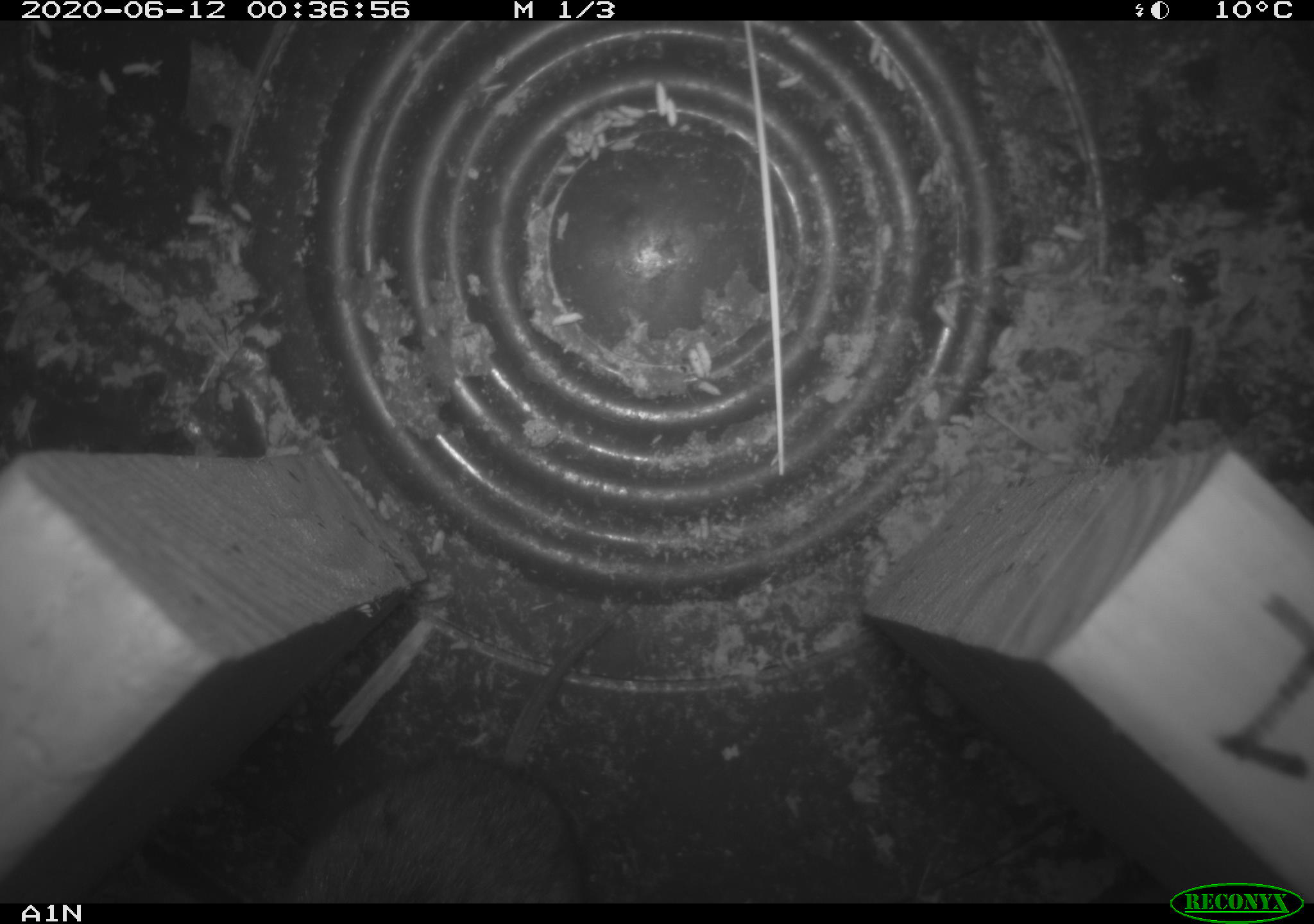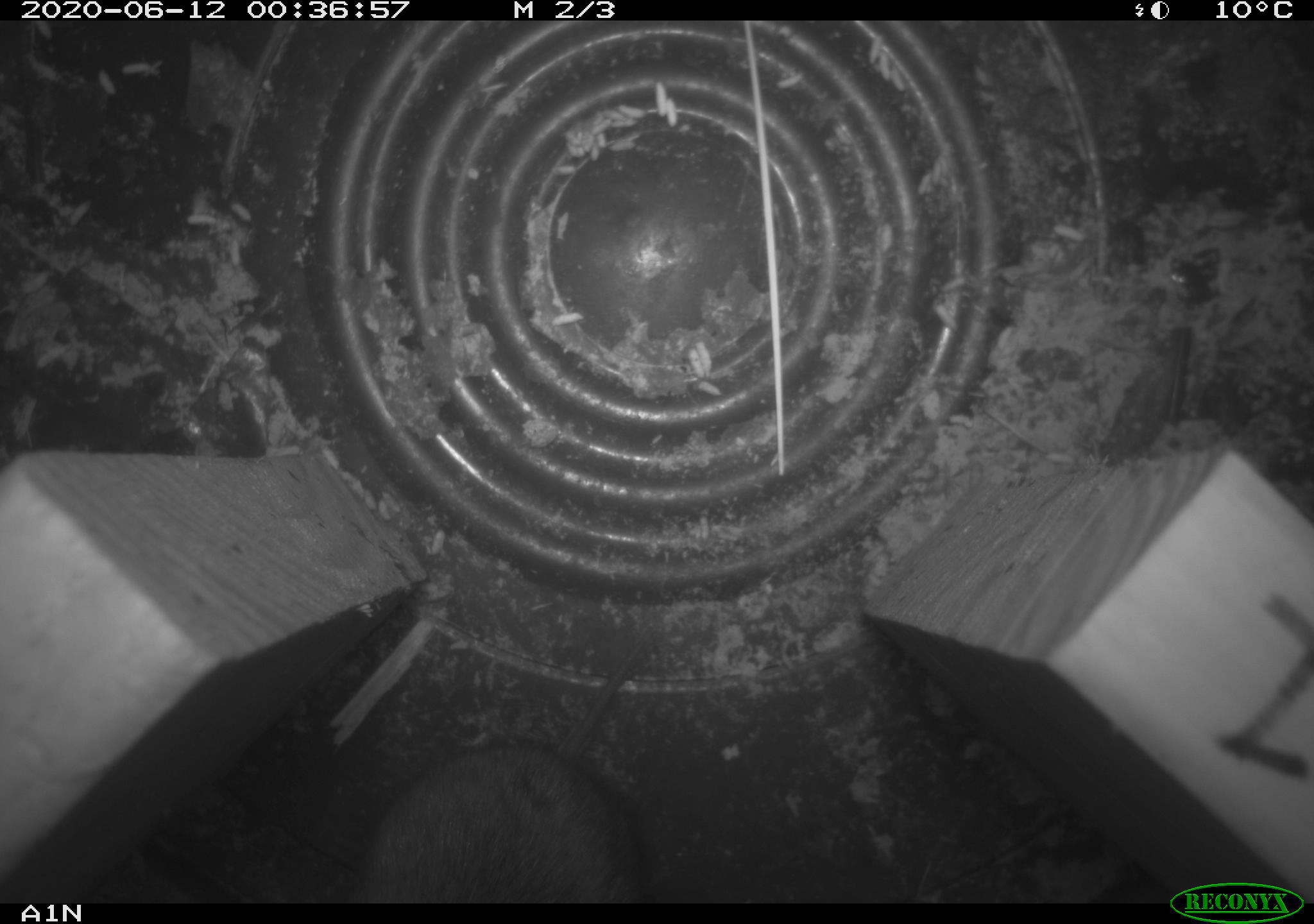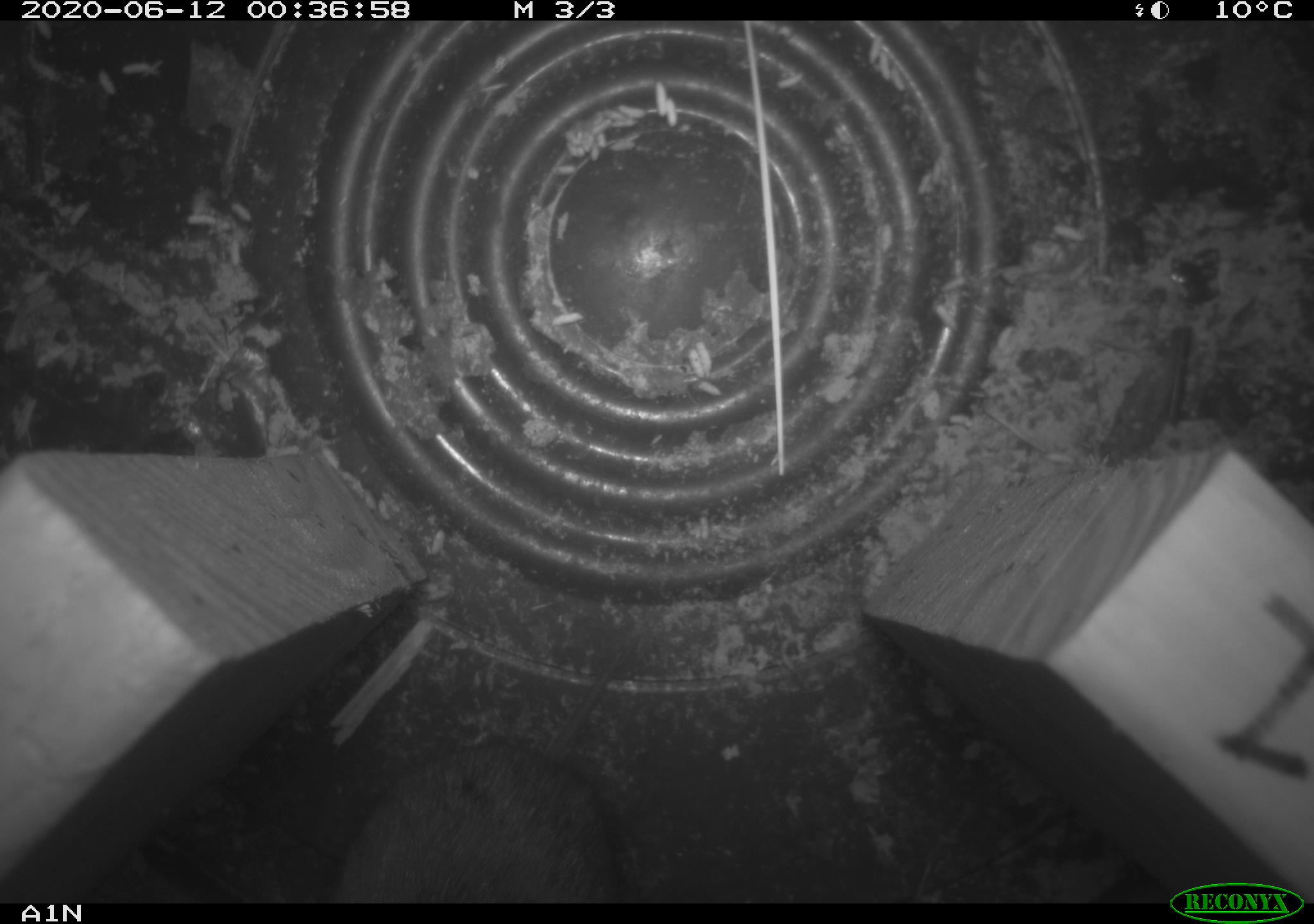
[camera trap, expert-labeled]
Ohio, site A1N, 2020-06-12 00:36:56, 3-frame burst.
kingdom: Animalia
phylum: Chordata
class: Mammalia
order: Rodentia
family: Cricetidae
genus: Microtus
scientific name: Microtus pennsylvanicus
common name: meadow vole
Meadow vole (Microtus pennsylvanicus).